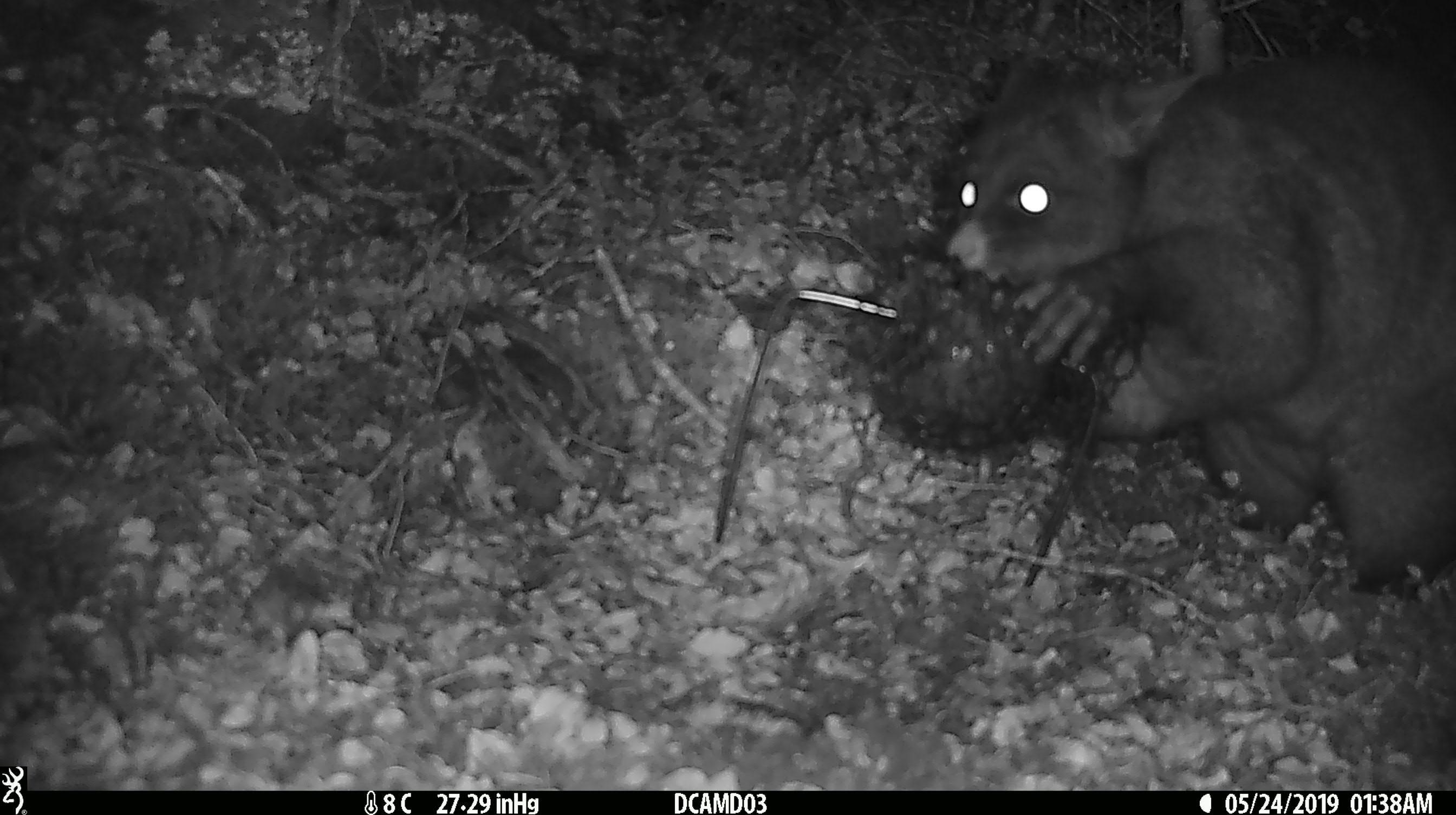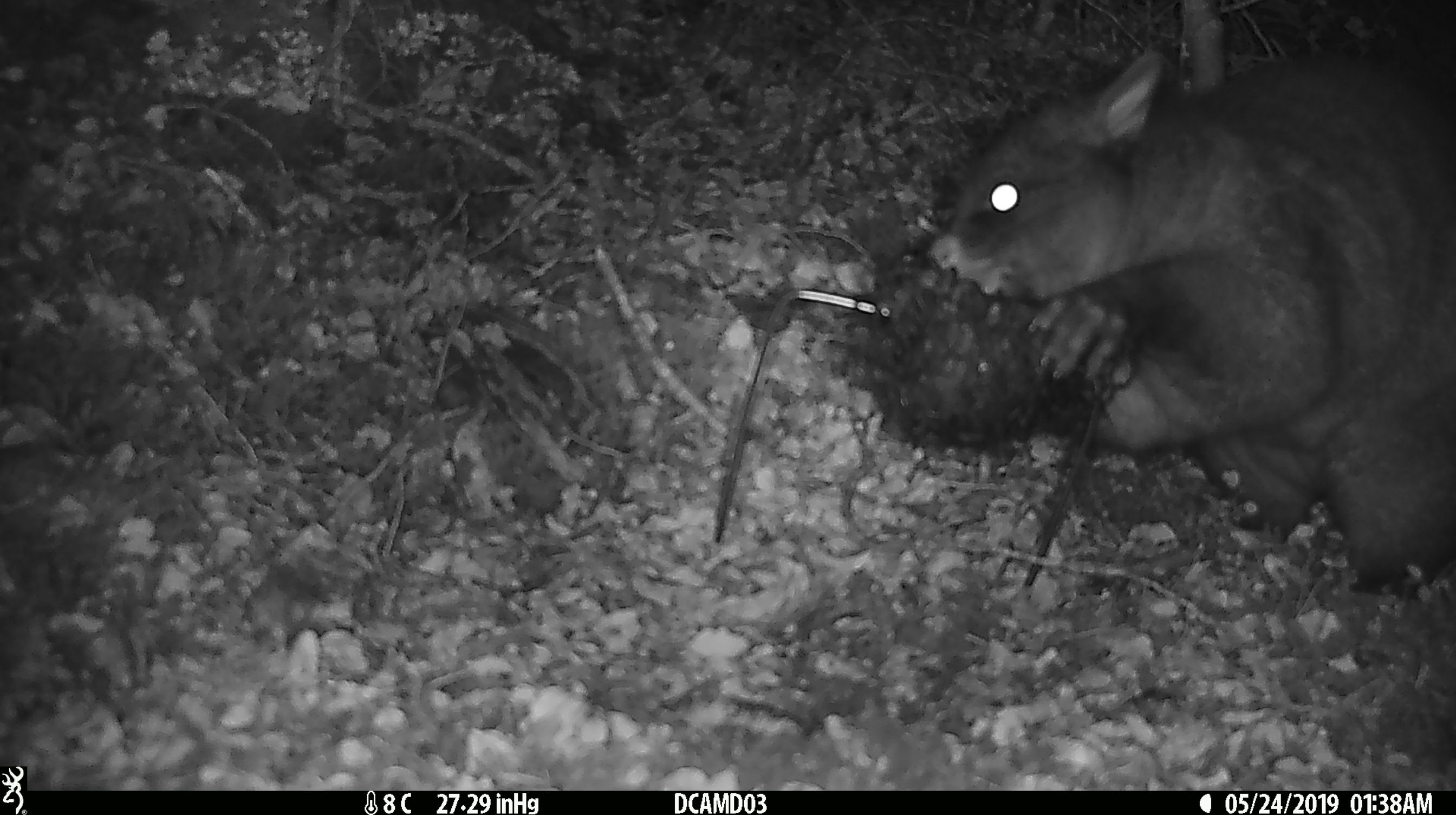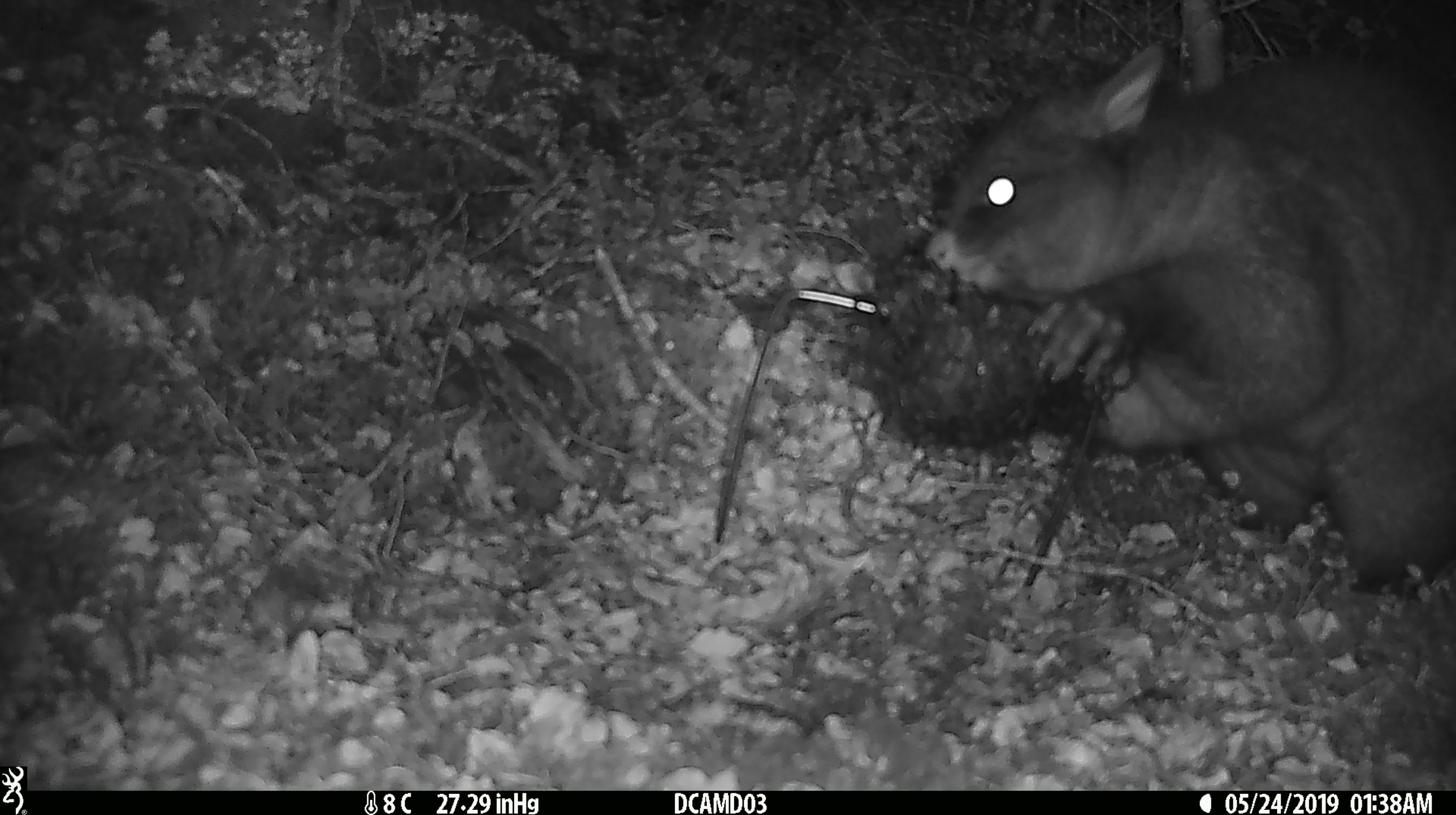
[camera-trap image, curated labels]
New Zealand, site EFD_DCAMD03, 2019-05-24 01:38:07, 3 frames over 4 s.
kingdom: Animalia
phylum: Chordata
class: Mammalia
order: Diprotodontia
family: Phalangeridae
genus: Trichosurus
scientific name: Trichosurus vulpecula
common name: common brushtail possum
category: possum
Possum (common brushtail possum) (Trichosurus vulpecula).